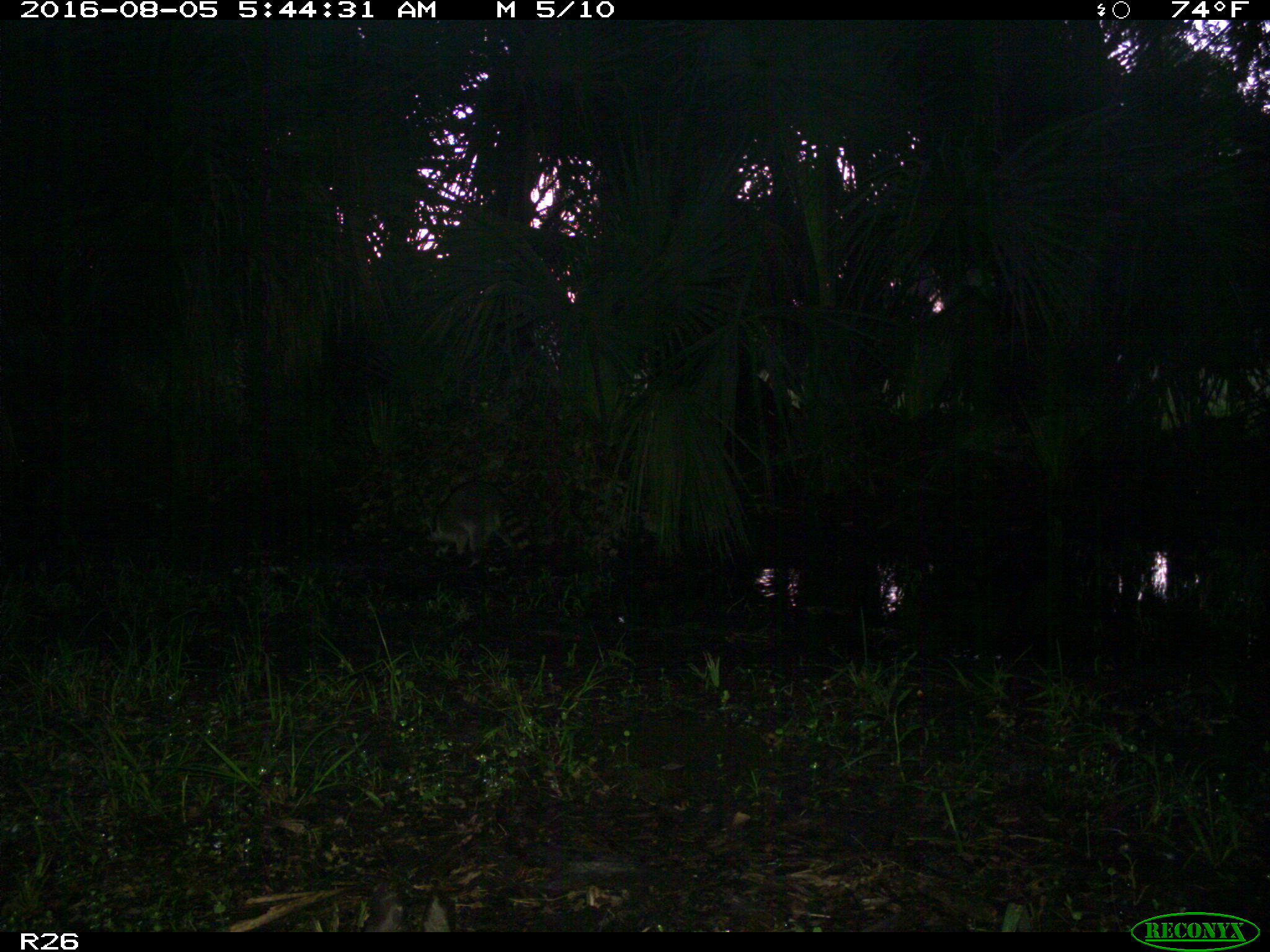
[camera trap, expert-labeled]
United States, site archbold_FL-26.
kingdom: Animalia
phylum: Chordata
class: Mammalia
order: Carnivora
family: Procyonidae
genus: Procyon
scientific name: Procyon lotor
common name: common raccoon